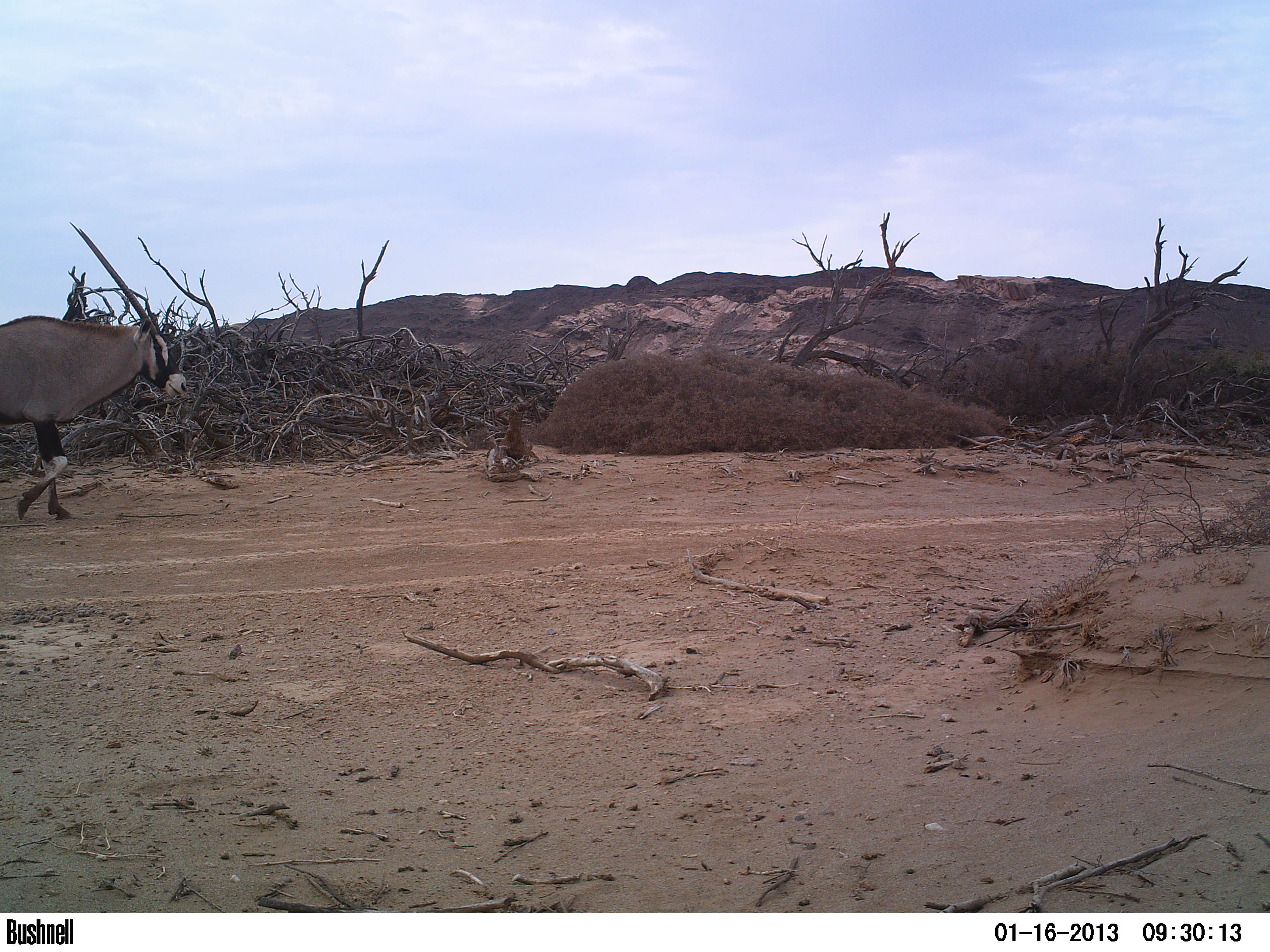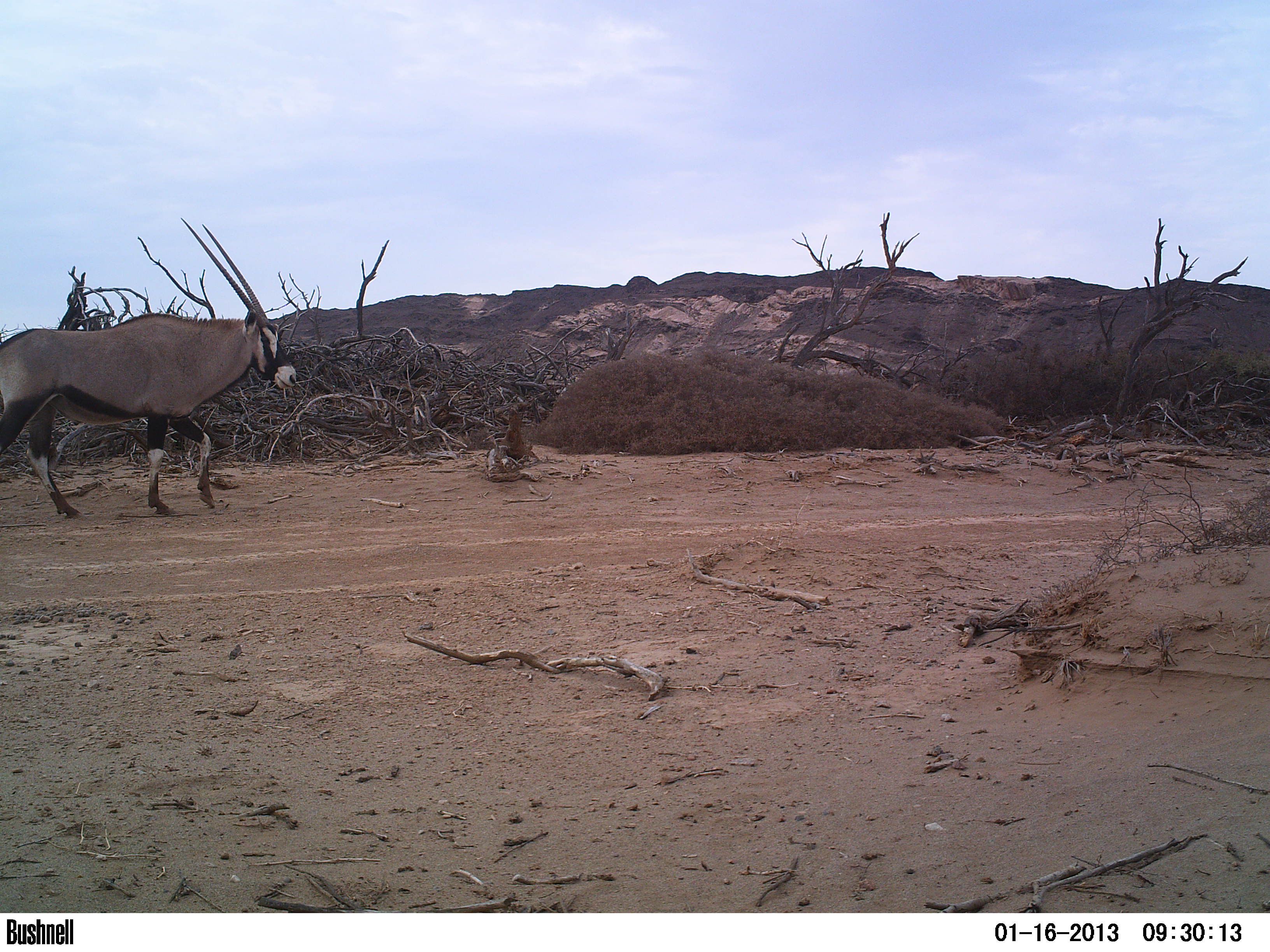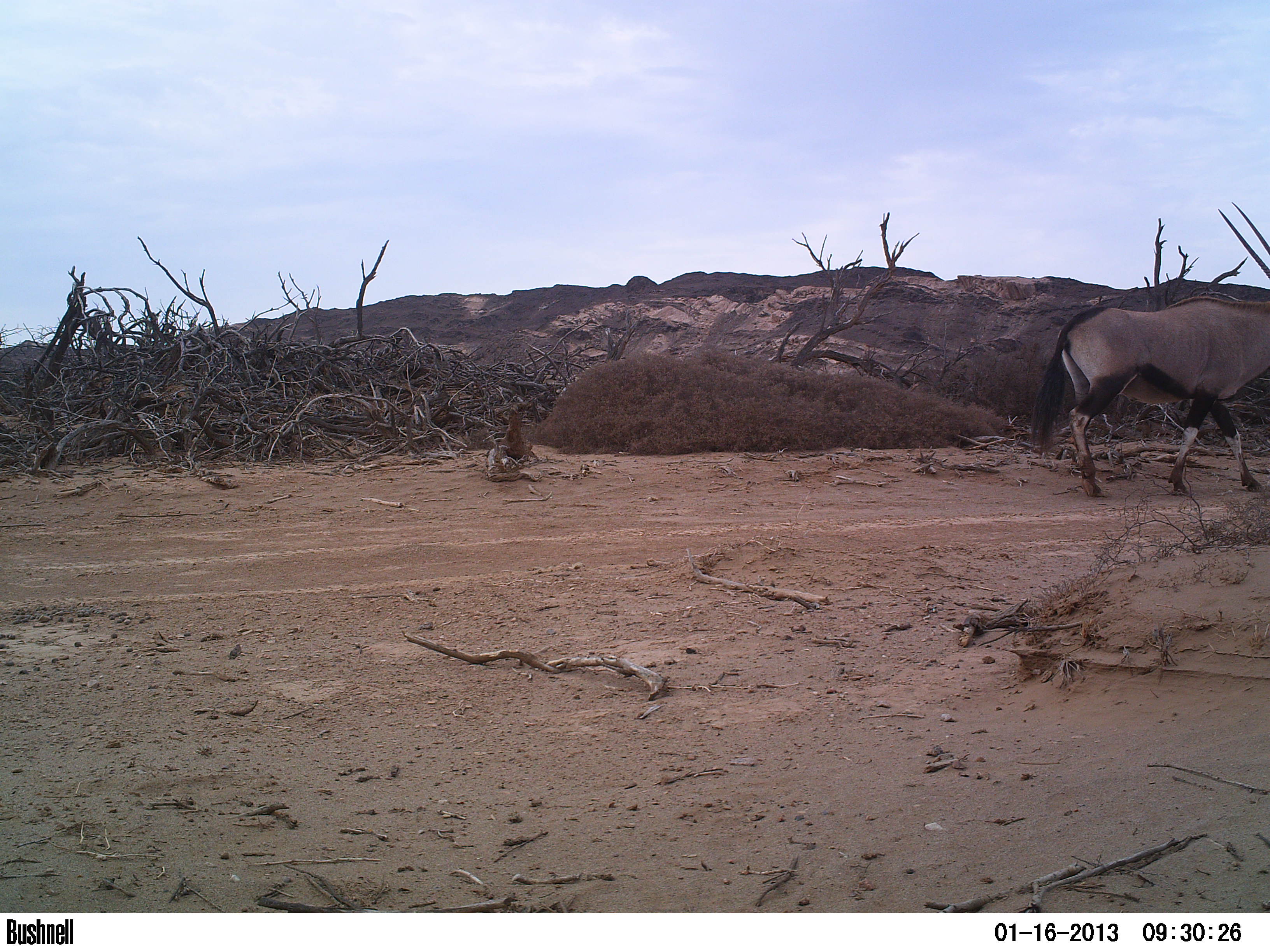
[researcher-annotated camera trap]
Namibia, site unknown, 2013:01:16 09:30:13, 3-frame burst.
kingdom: Animalia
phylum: Chordata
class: Mammalia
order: Artiodactyla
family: Bovidae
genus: Oryx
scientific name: Oryx gazella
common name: gemsbok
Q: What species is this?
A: Oryx gazella (gemsbok).